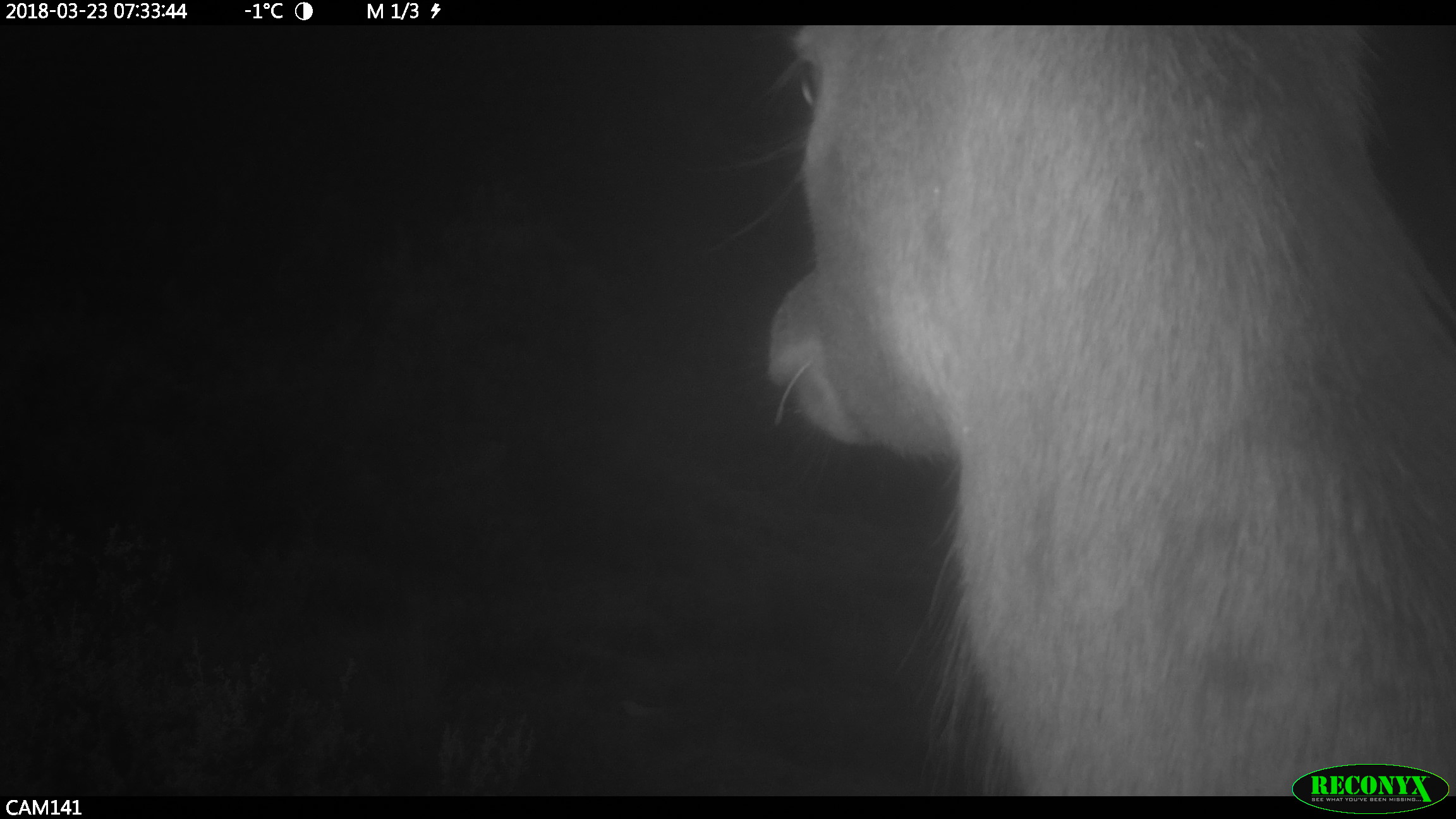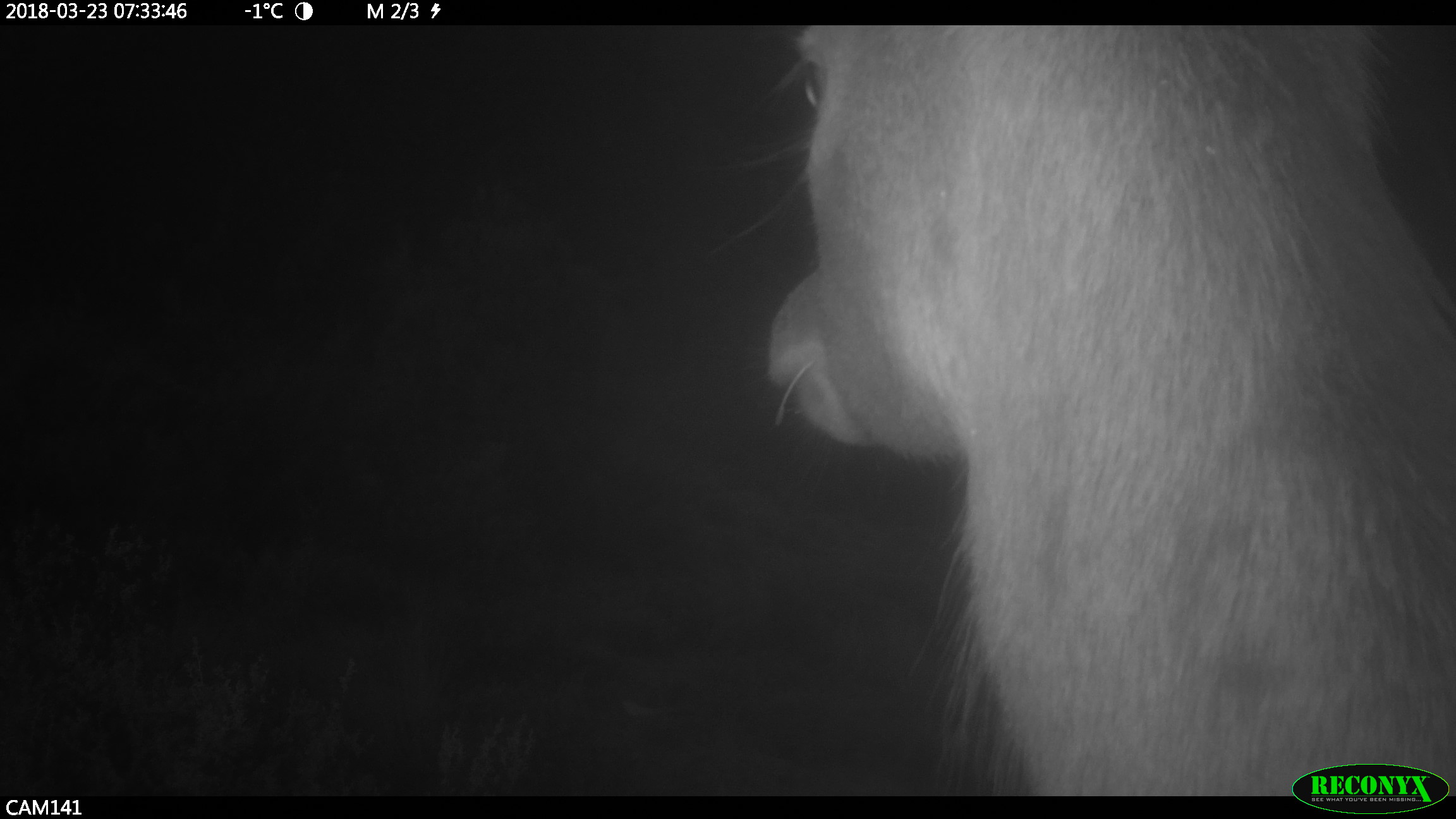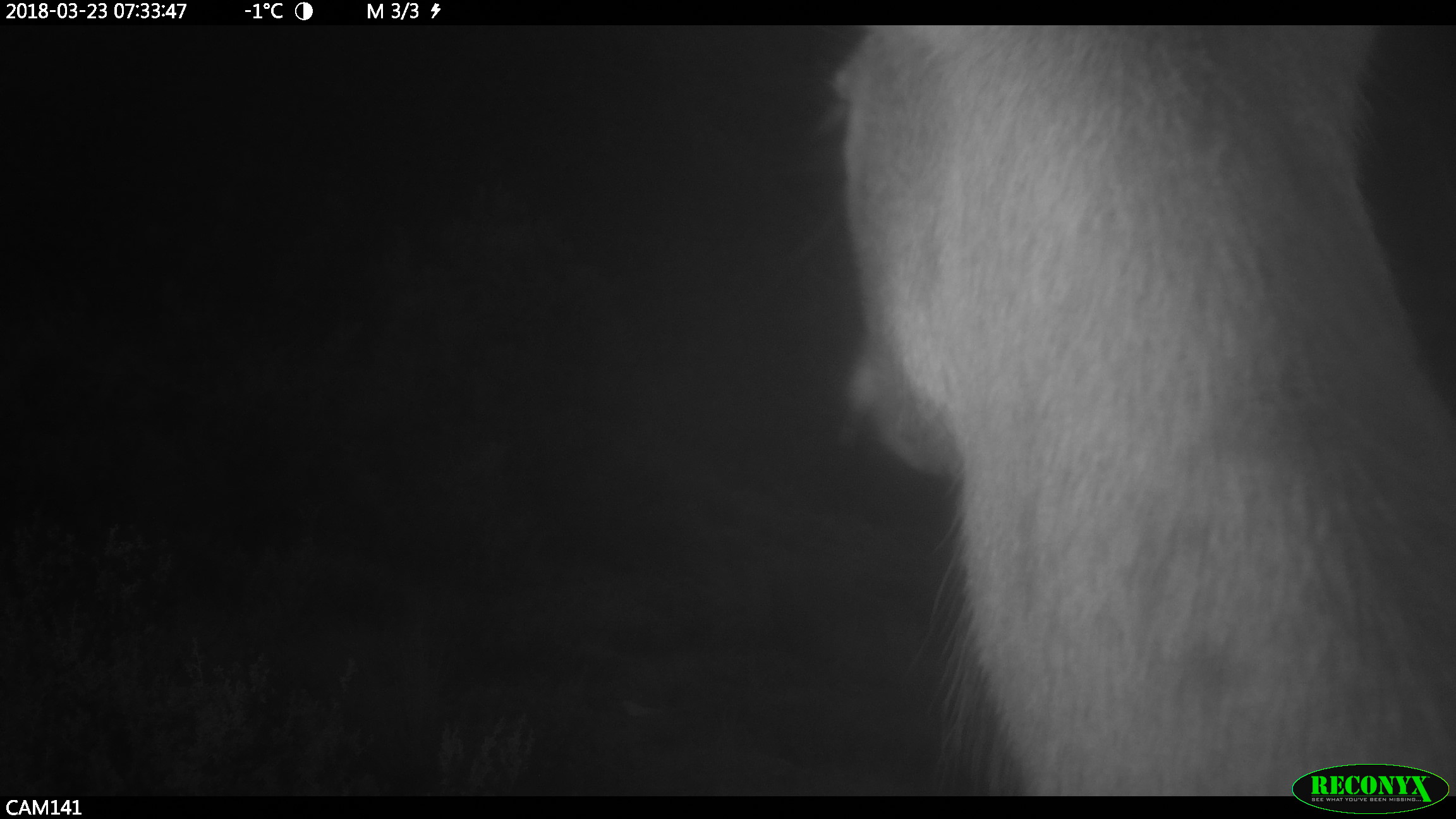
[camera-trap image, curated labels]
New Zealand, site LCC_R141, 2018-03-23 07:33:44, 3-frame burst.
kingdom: Animalia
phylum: Chordata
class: Mammalia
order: Artiodactyla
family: Cervidae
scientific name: Cervidae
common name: deer